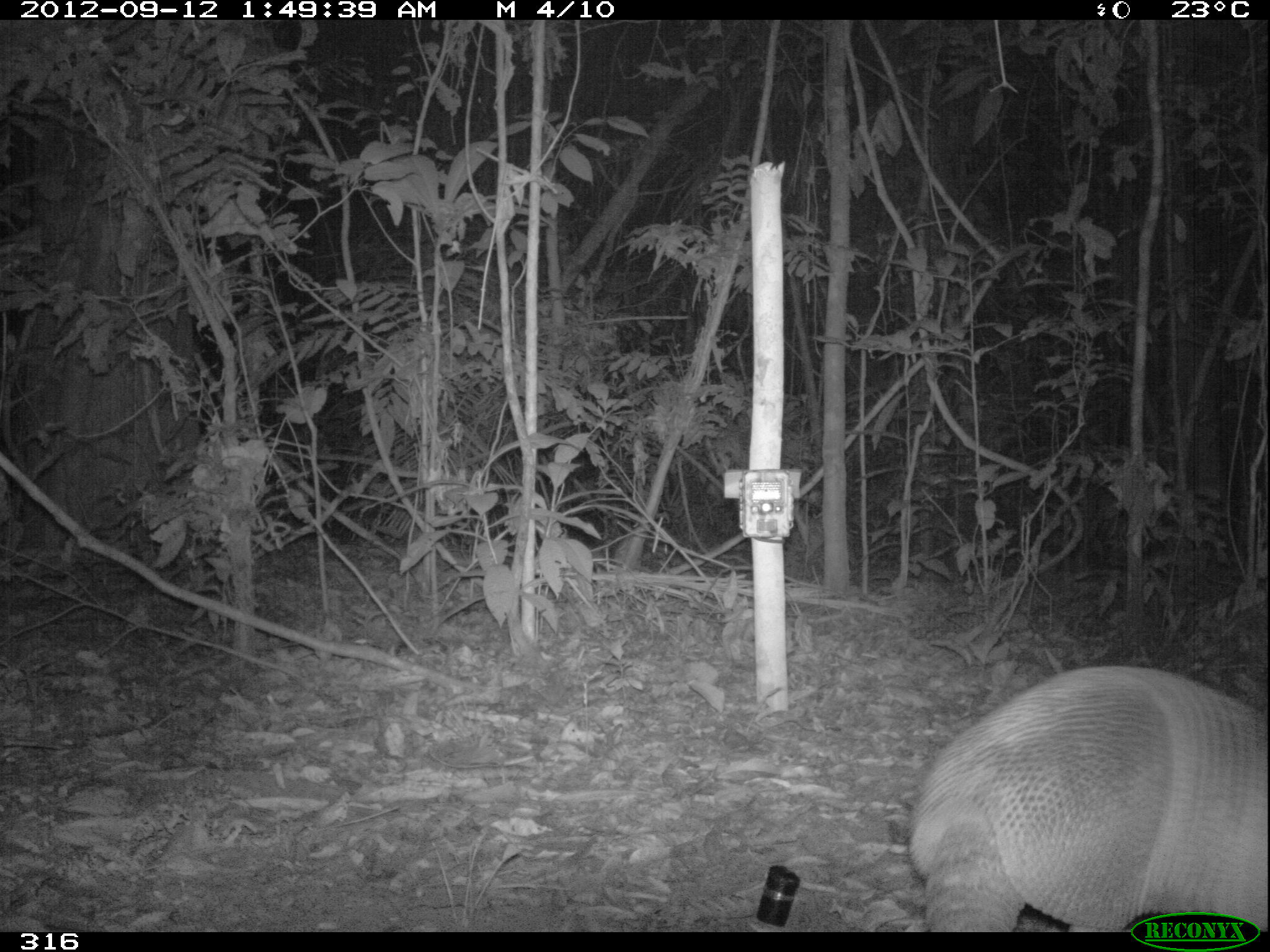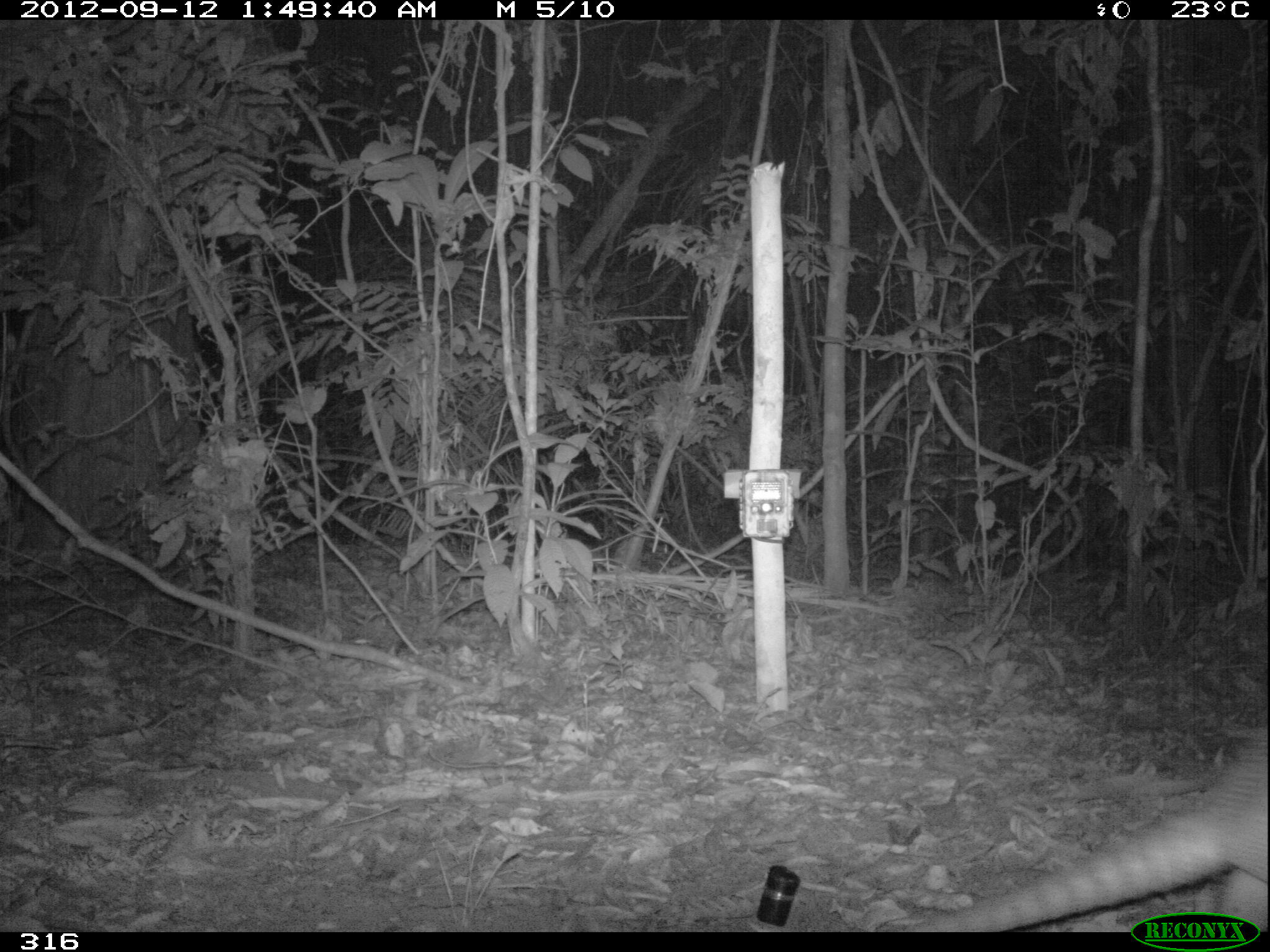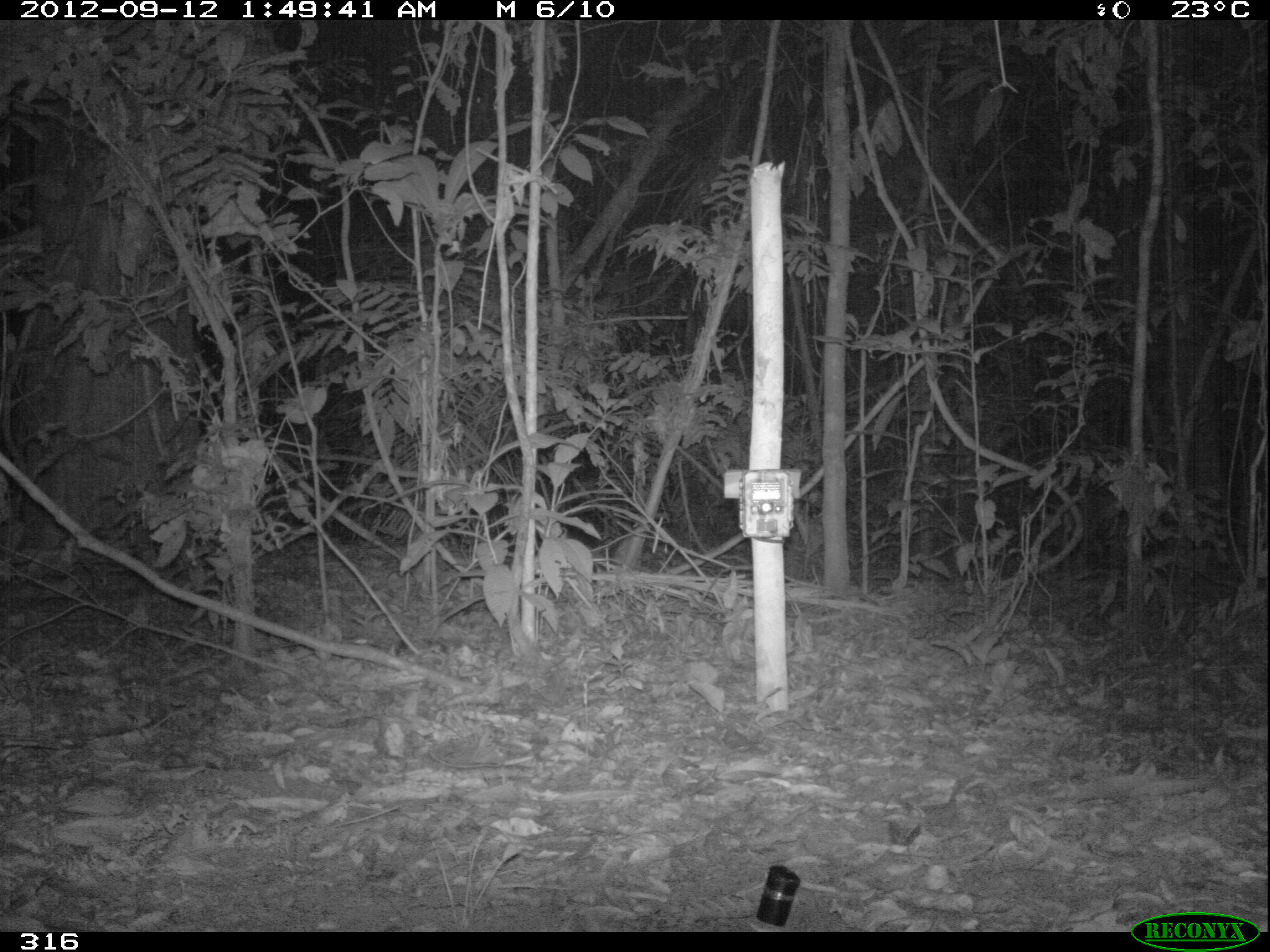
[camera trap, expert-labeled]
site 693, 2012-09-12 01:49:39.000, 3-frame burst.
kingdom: Animalia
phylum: Chordata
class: Mammalia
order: Cingulata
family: Dasypodidae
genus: Dasypus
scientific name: Dasypus novemcinctus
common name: nine-banded armadillo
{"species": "Dasypus novemcinctus (nine-banded armadillo)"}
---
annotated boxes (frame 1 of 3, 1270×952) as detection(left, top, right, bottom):
dasypus novemcinctus: detection(904, 663, 1266, 931)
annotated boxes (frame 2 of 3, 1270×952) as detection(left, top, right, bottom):
dasypus novemcinctus: detection(905, 723, 1264, 930)